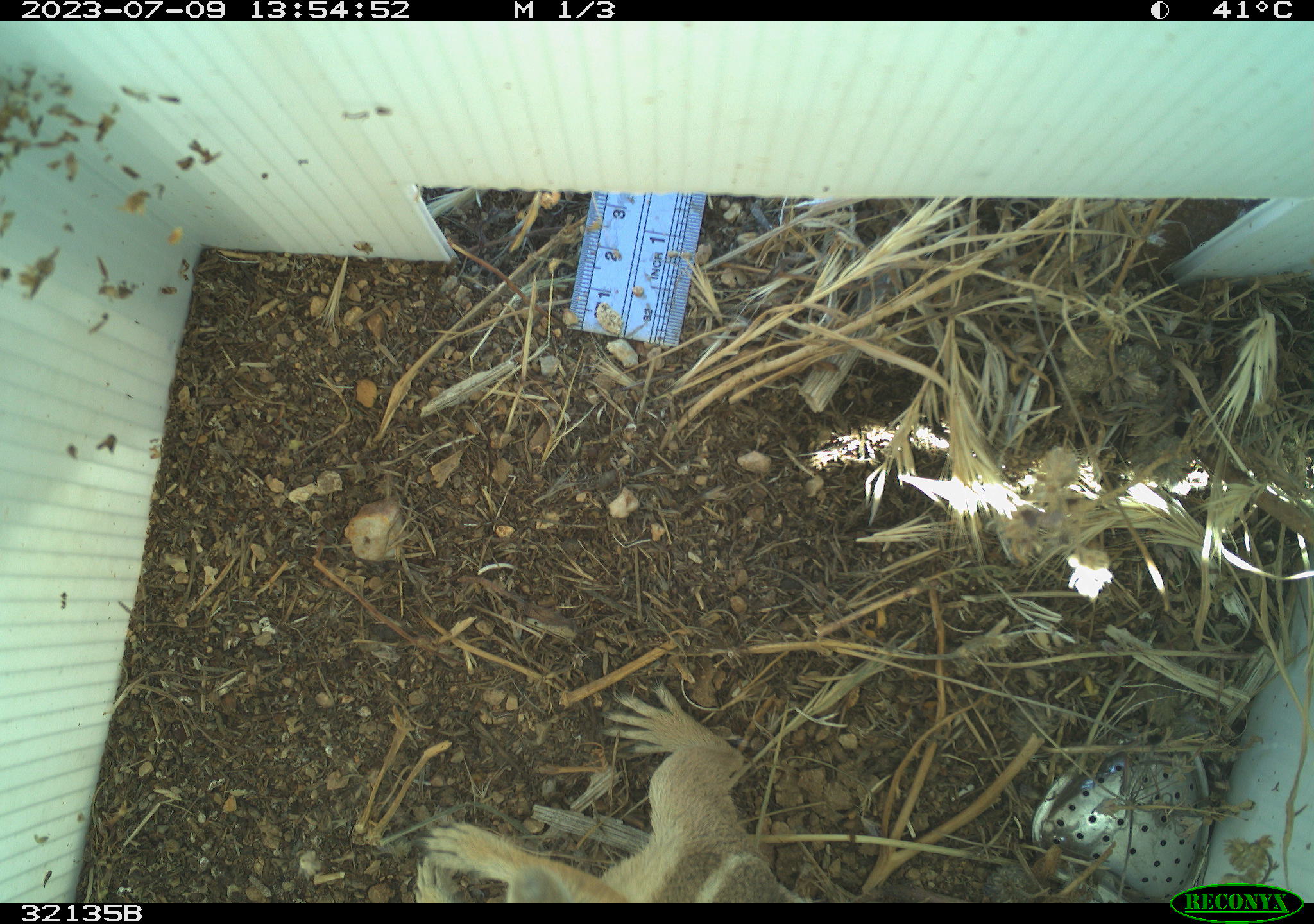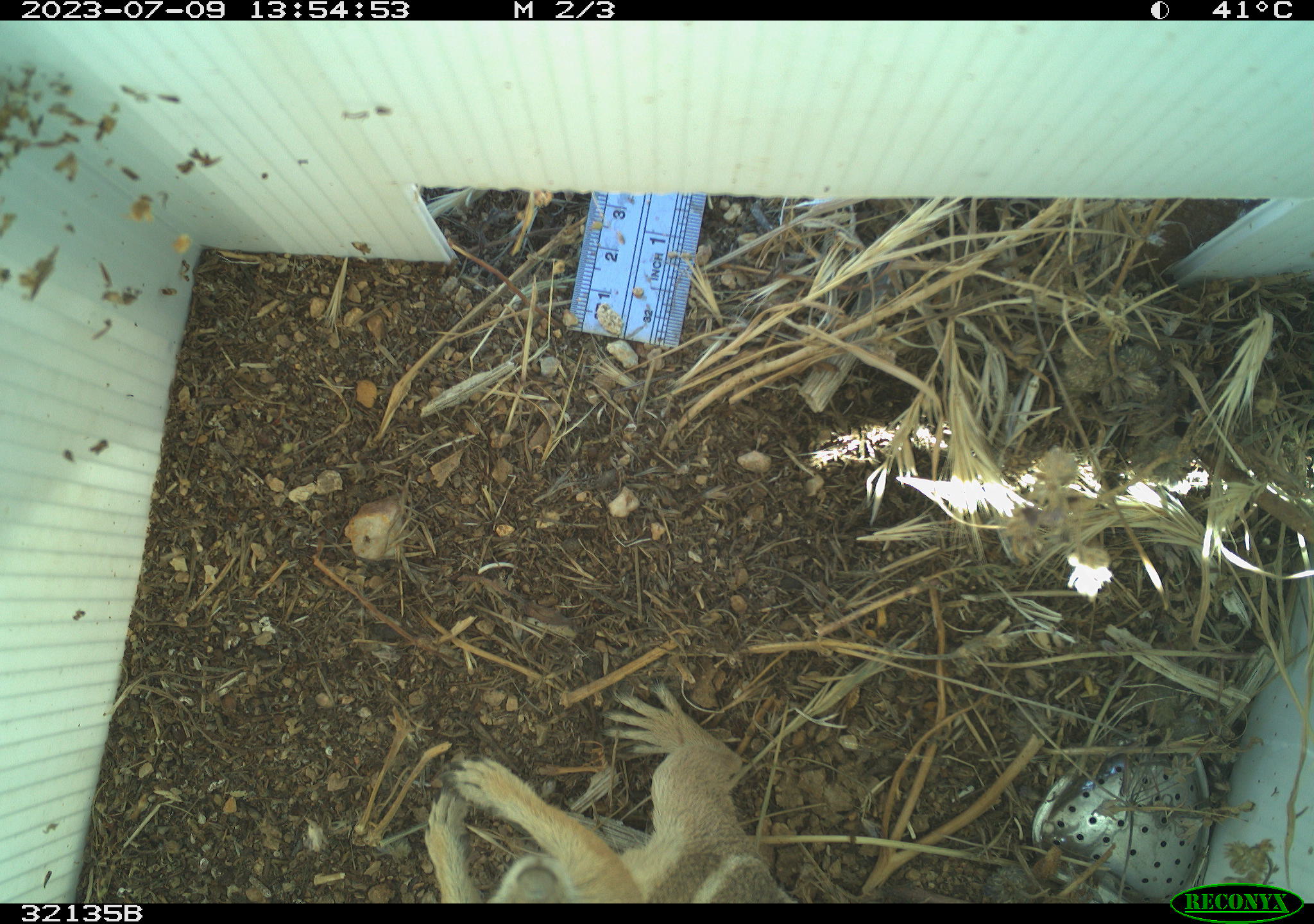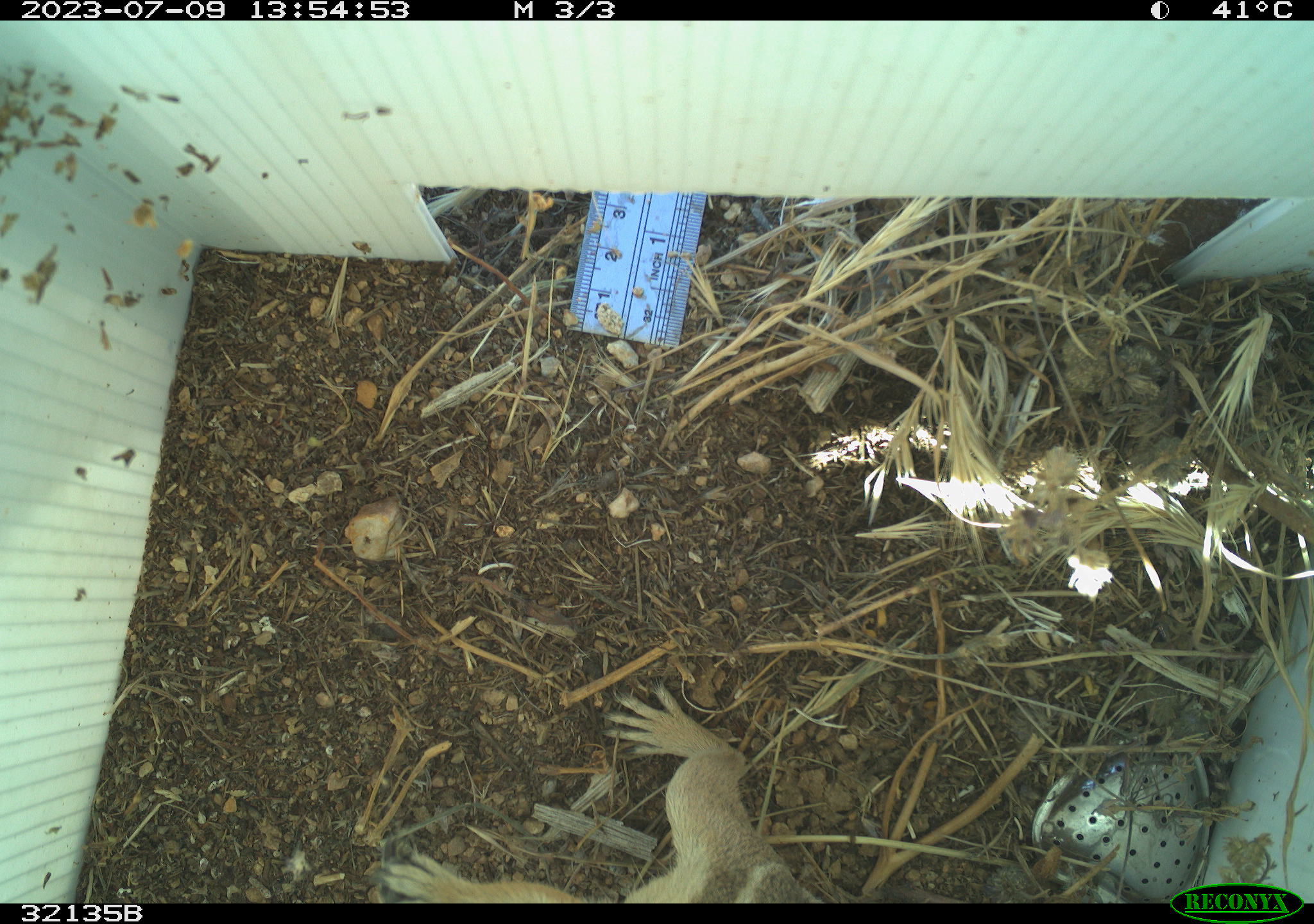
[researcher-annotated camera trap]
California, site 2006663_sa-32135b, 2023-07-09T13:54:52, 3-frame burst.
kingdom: Animalia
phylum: Chordata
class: Mammalia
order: Rodentia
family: Sciuridae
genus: Ammospermophilus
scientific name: Ammospermophilus leucurus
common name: white-tailed antelope squirrel